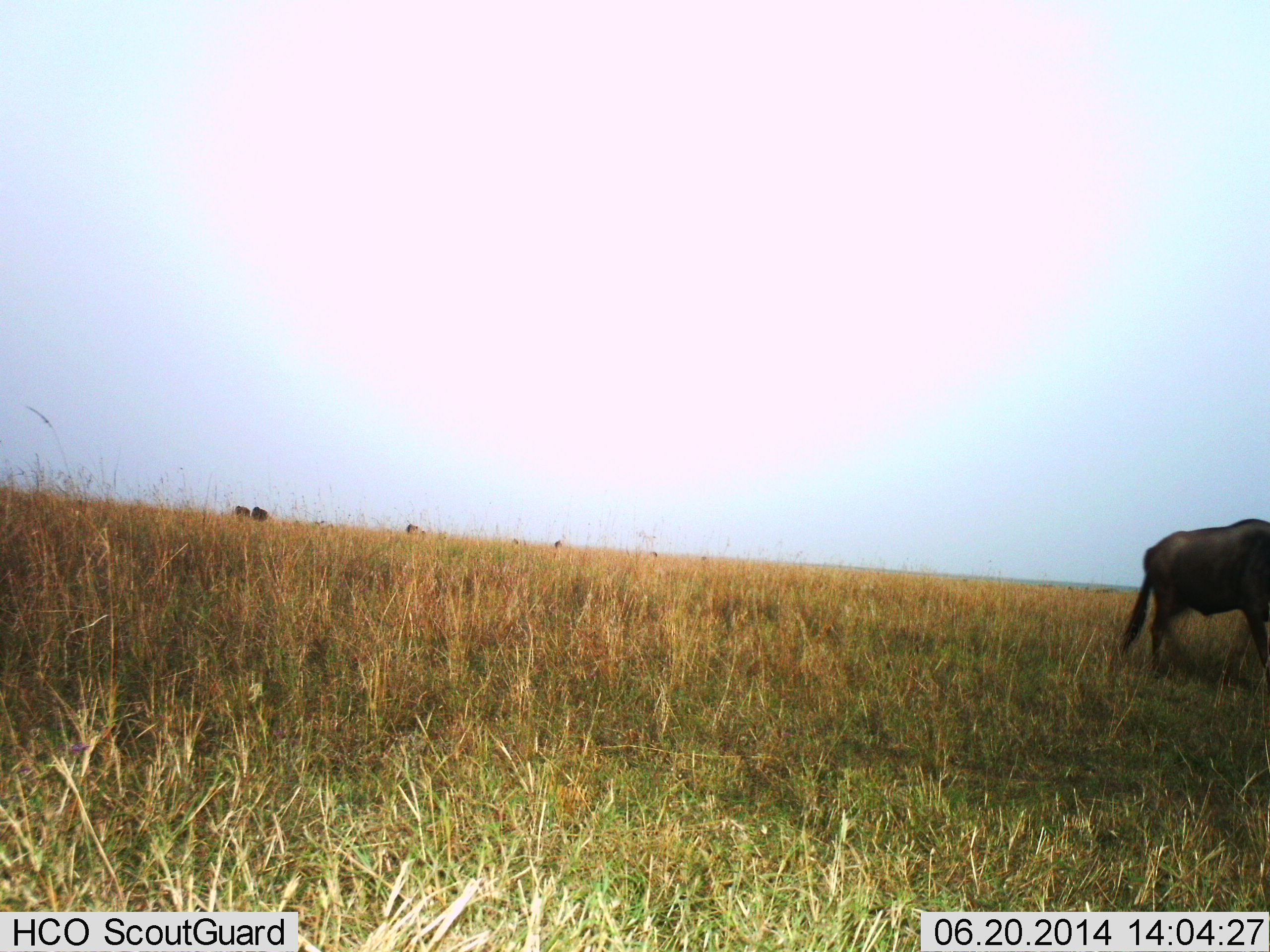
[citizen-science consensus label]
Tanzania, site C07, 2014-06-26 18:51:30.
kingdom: Animalia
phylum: Chordata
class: Mammalia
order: Artiodactyla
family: Bovidae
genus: Connochaetes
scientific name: Connochaetes taurinus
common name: blue wildebeest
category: wildebeest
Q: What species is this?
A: Wildebeest (blue wildebeest) (Connochaetes taurinus).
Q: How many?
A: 1.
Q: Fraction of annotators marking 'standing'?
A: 60%.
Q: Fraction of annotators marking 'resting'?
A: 0%.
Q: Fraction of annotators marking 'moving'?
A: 30%.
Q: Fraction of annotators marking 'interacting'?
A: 0%.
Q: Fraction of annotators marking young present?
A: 0%.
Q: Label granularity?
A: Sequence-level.